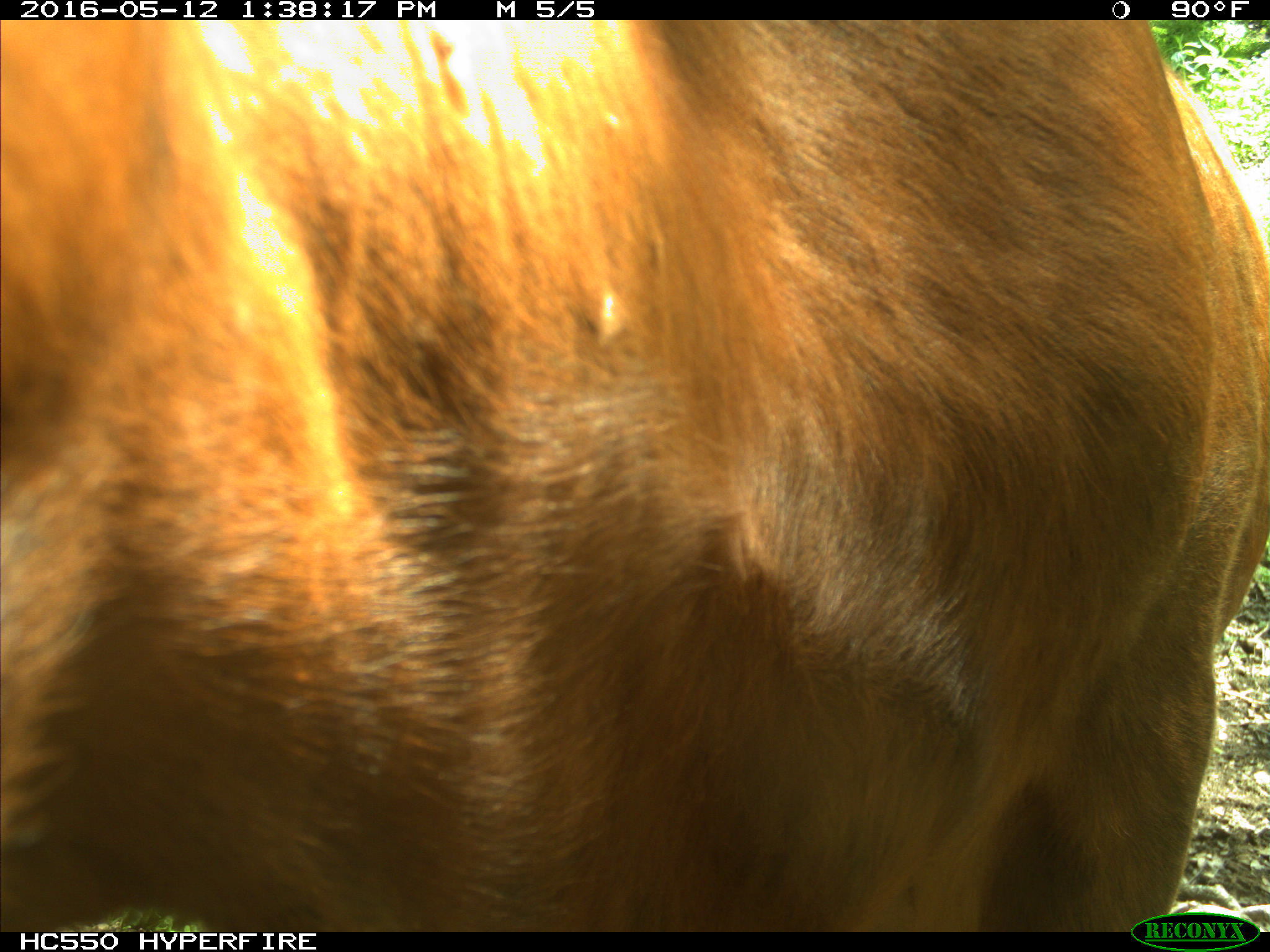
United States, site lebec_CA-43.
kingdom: Animalia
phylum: Chordata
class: Mammalia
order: Artiodactyla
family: Bovidae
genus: Bos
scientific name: Bos taurus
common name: domestic cow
Bos taurus (domestic cow).